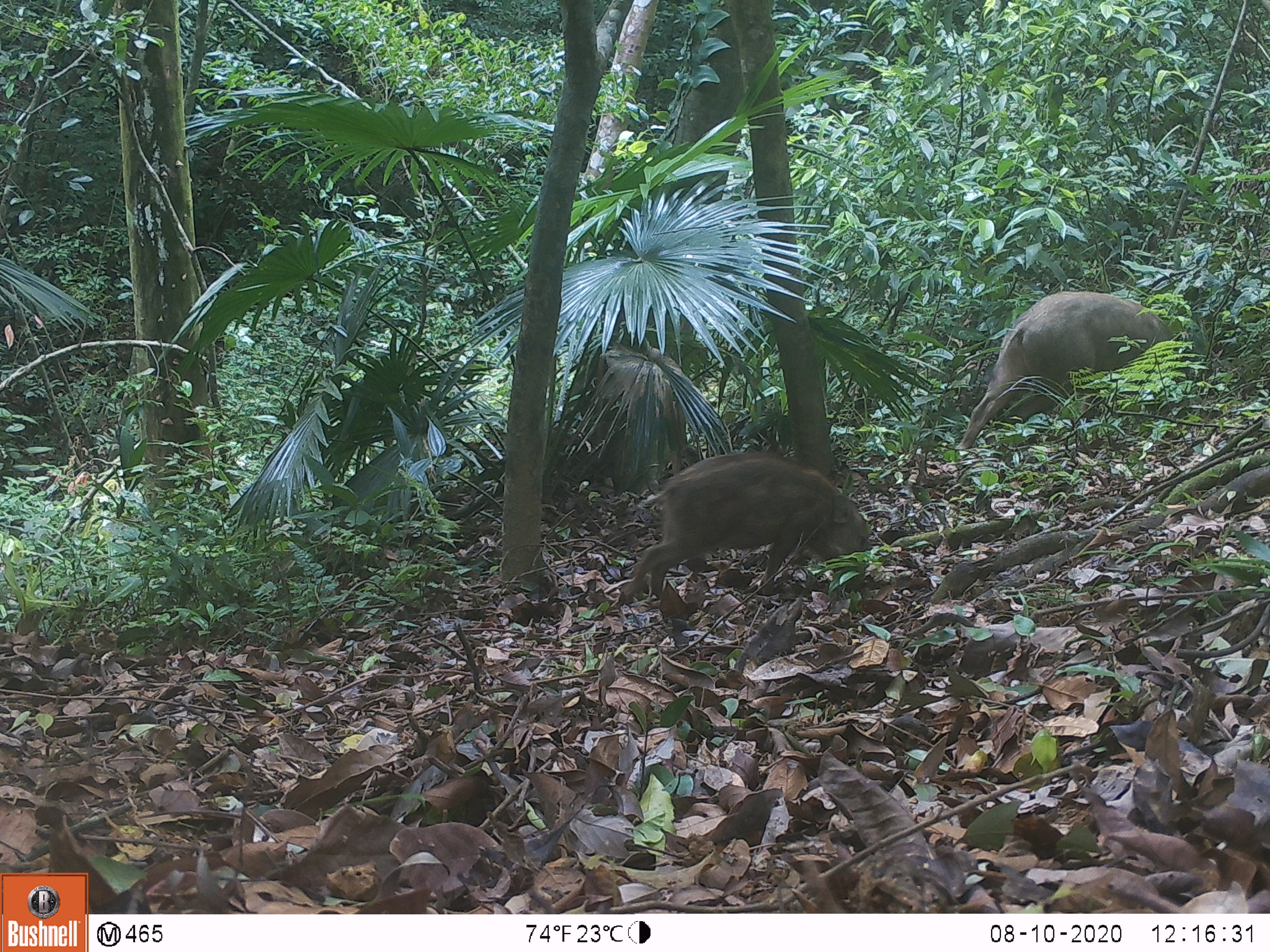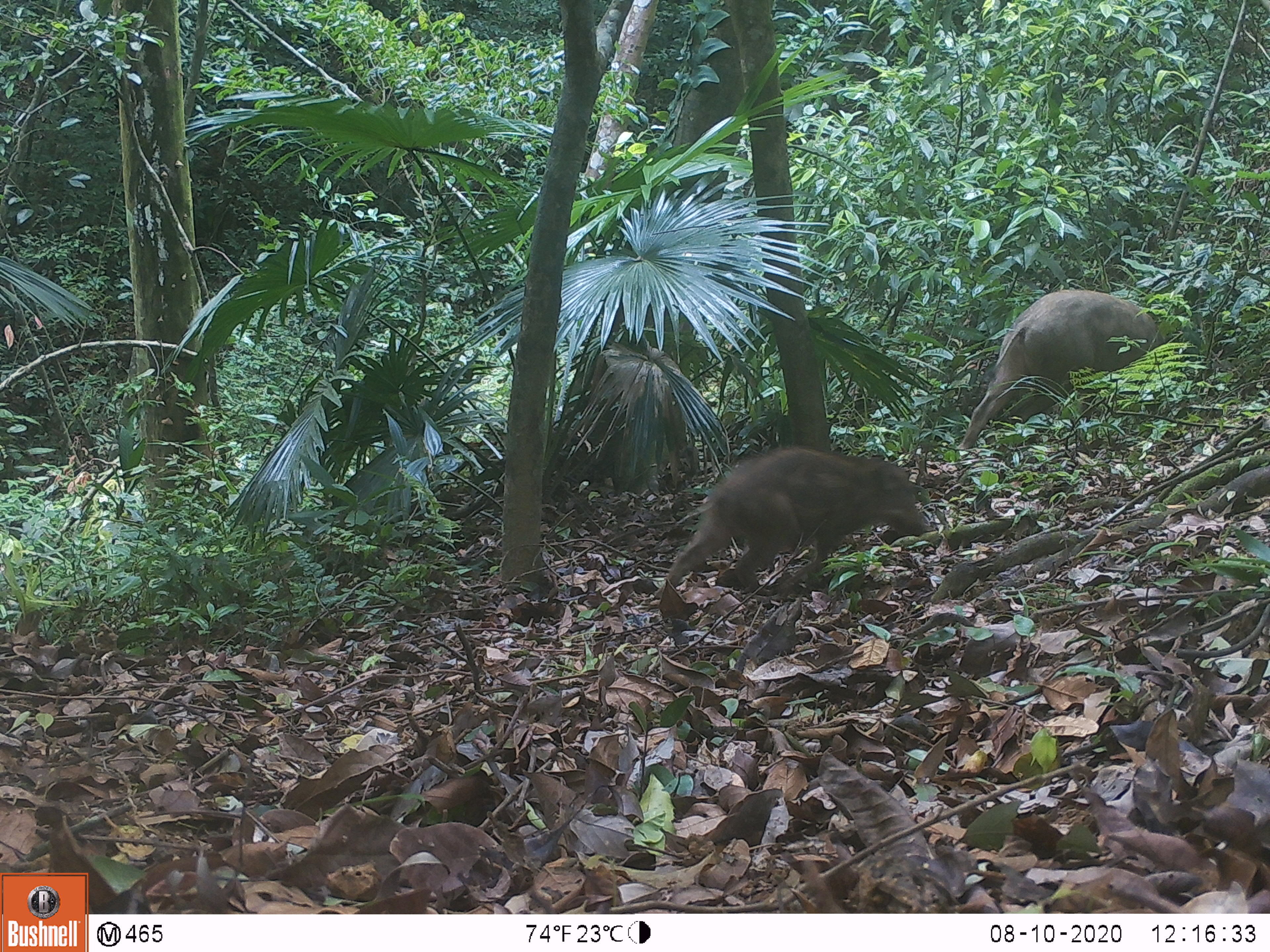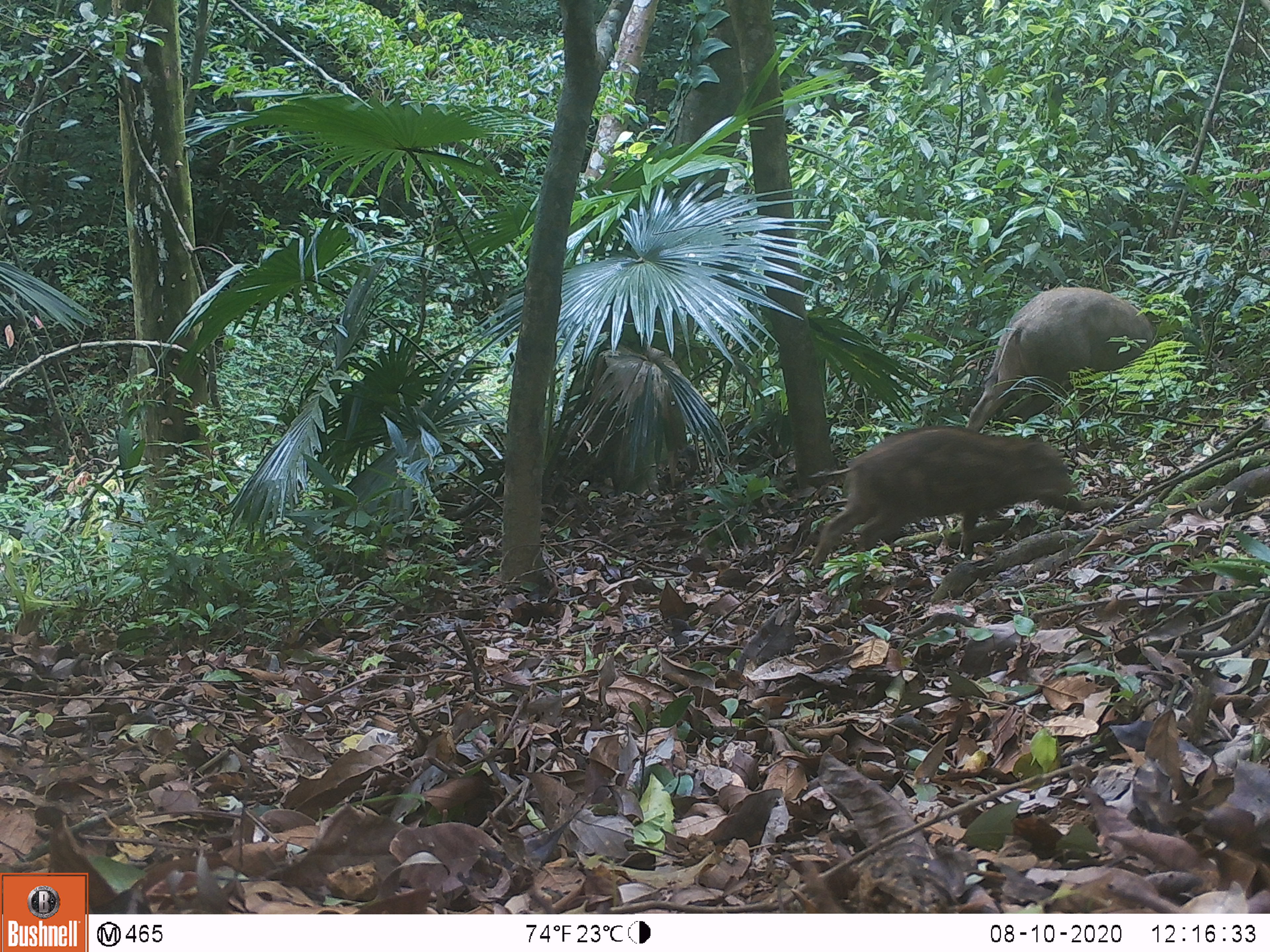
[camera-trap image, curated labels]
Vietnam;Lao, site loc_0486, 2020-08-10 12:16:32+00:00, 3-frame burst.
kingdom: Animalia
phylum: Chordata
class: Mammalia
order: Artiodactyla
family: Suidae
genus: Sus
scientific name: Sus scrofa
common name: eurasian wild pig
Eurasian wild pig (Sus scrofa). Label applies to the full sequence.